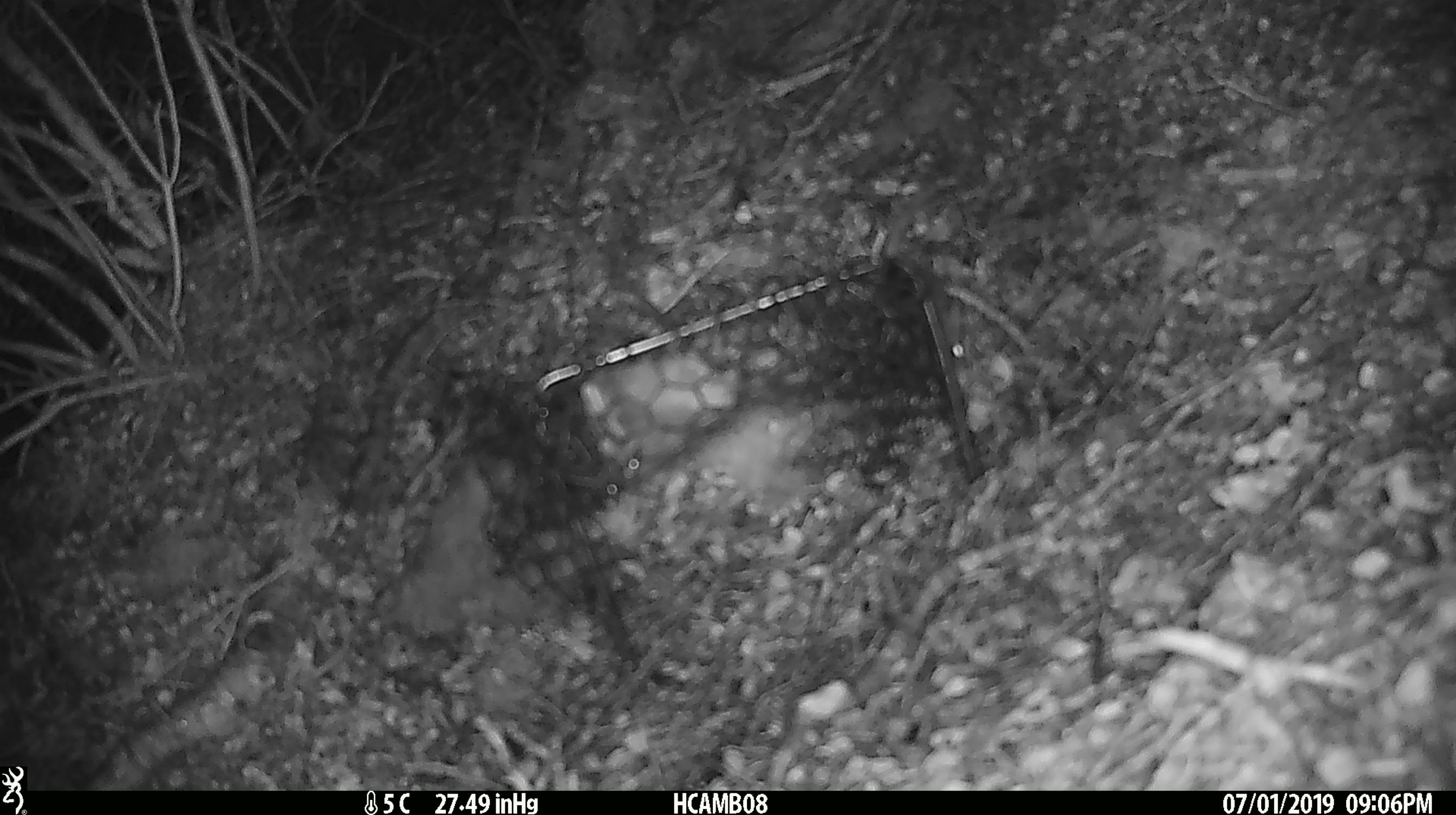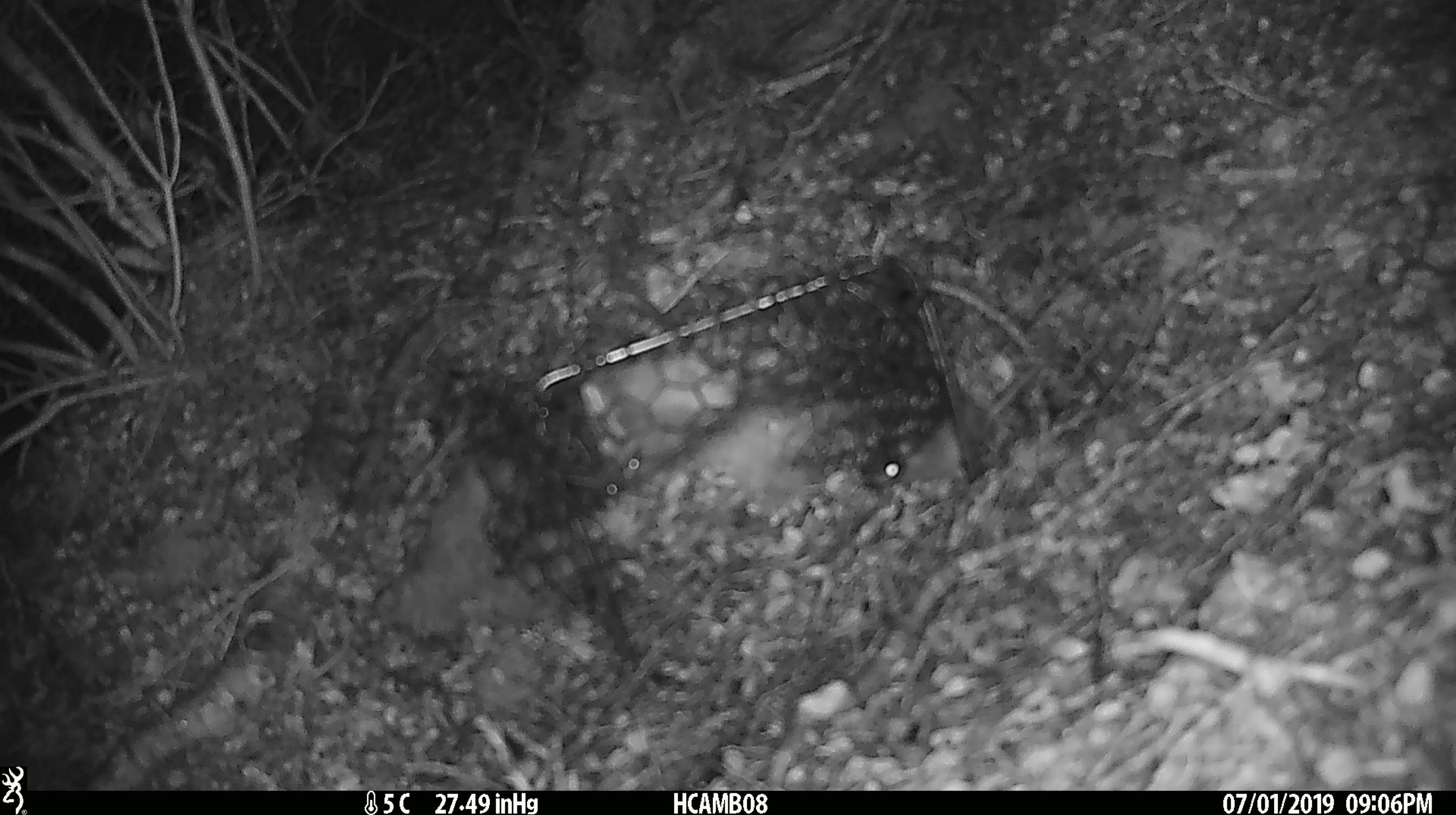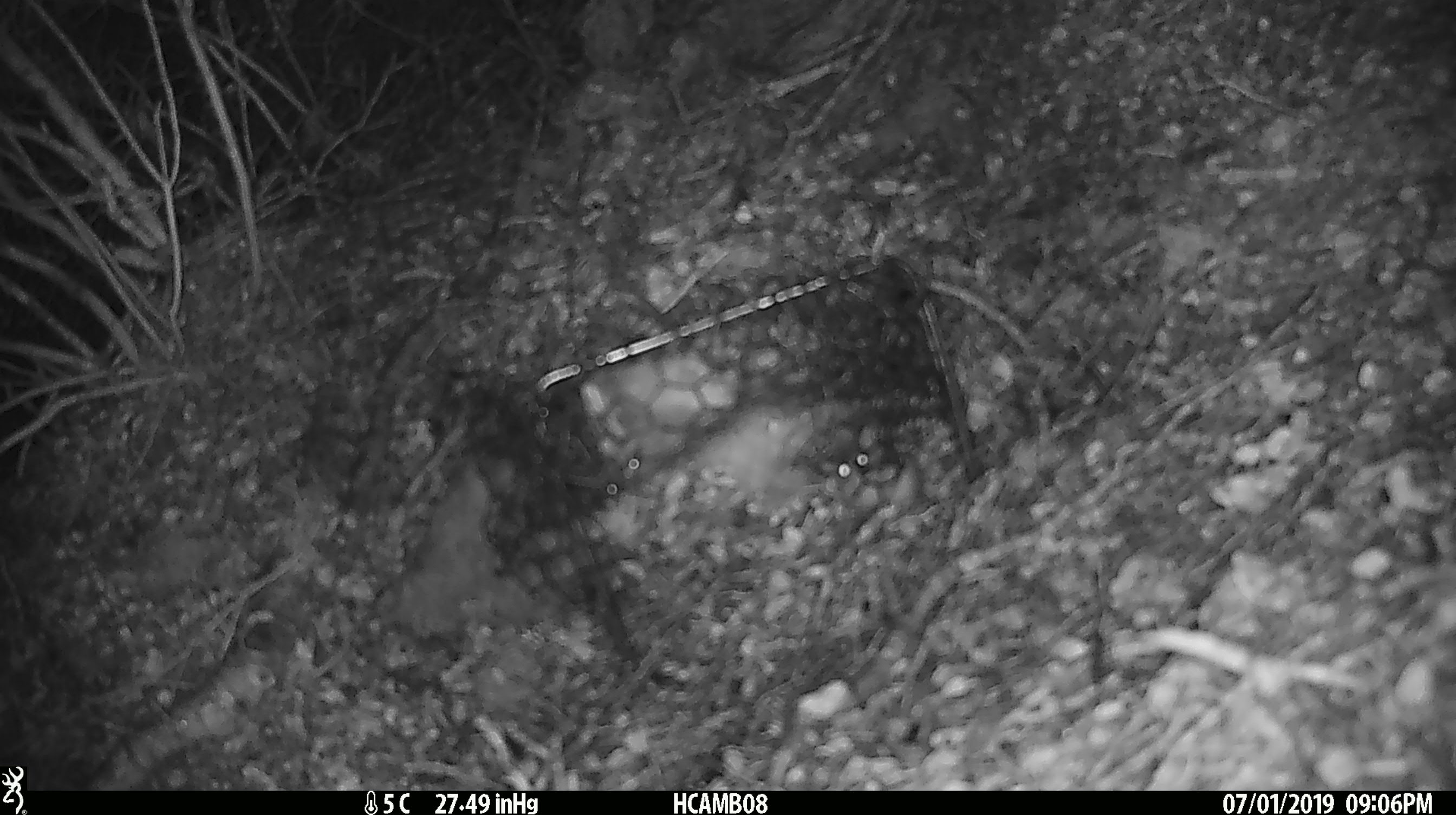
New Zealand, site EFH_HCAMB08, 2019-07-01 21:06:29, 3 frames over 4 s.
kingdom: Animalia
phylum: Chordata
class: Mammalia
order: Rodentia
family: Muridae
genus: Mus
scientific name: Mus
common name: mouse